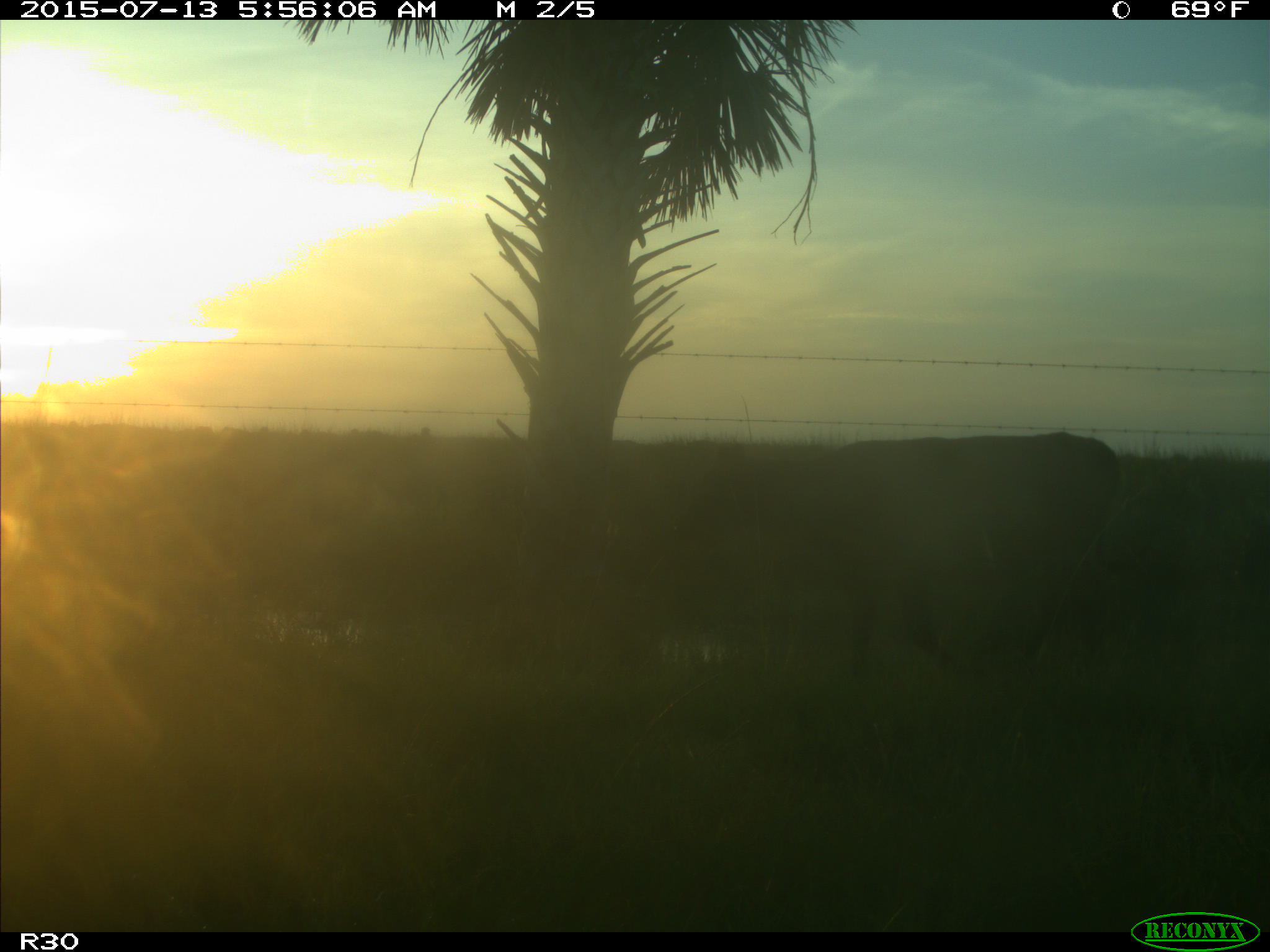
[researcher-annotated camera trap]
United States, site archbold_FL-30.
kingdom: Animalia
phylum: Chordata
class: Mammalia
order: Artiodactyla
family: Bovidae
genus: Bos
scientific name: Bos taurus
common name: domestic cow